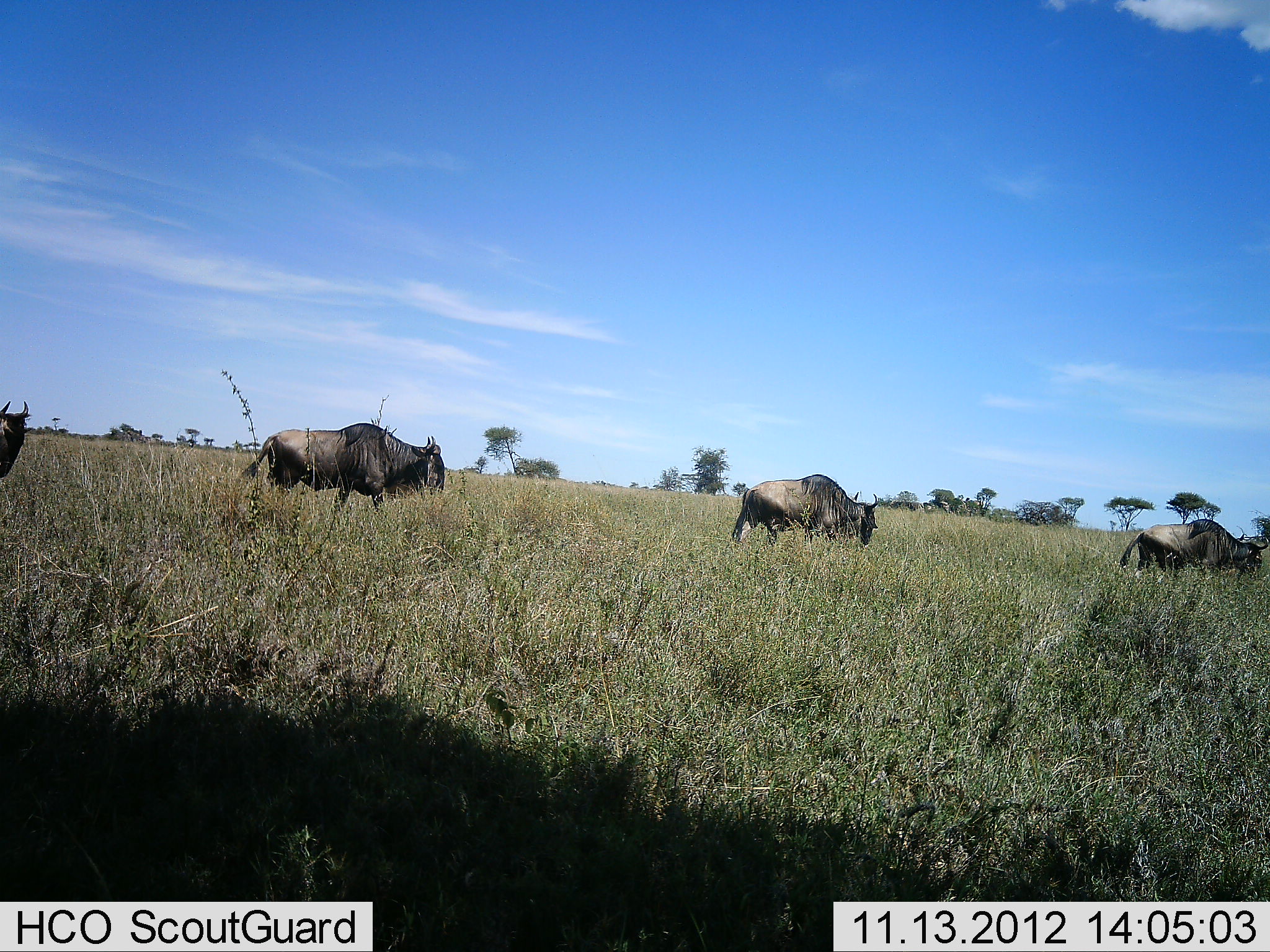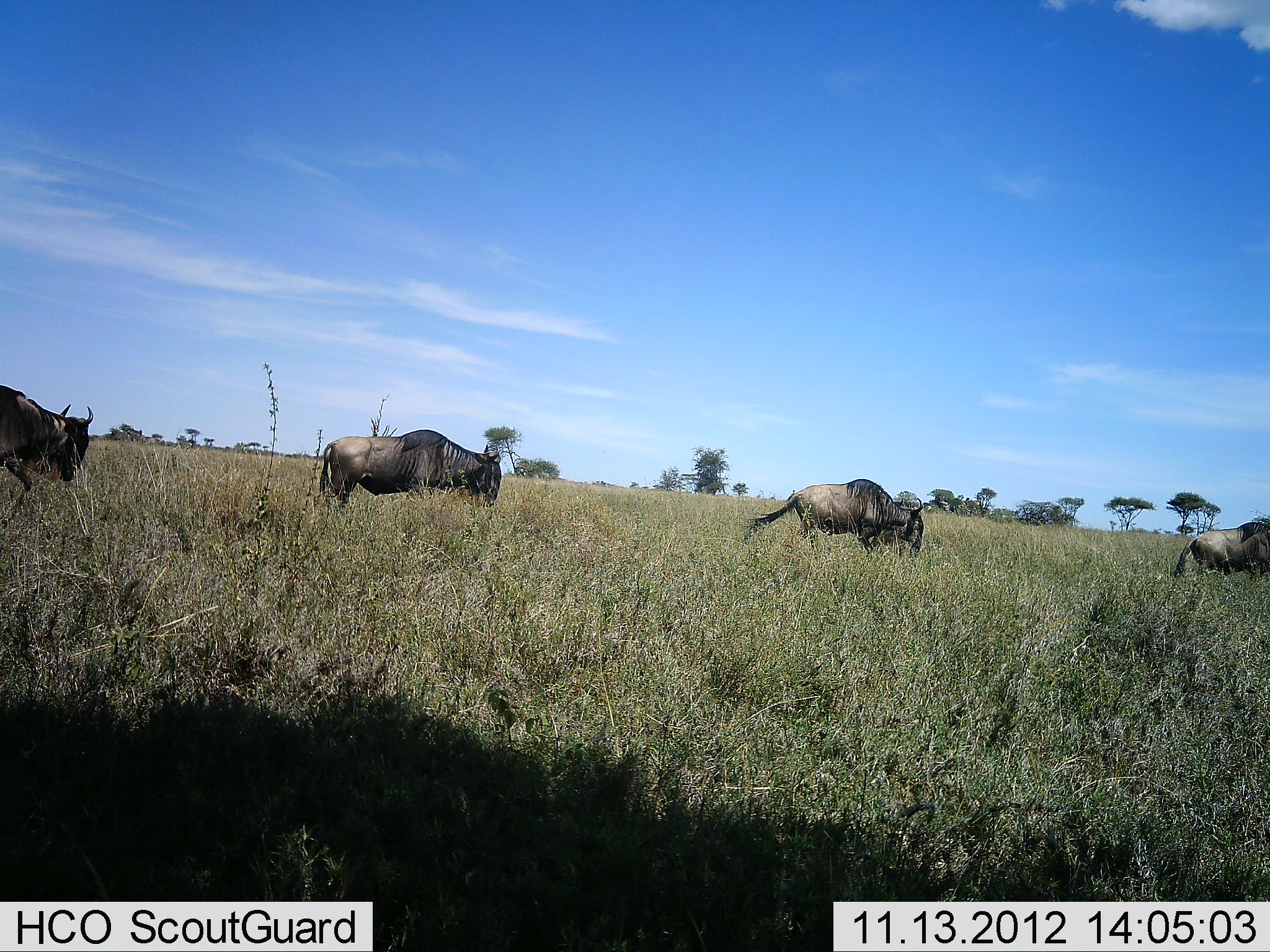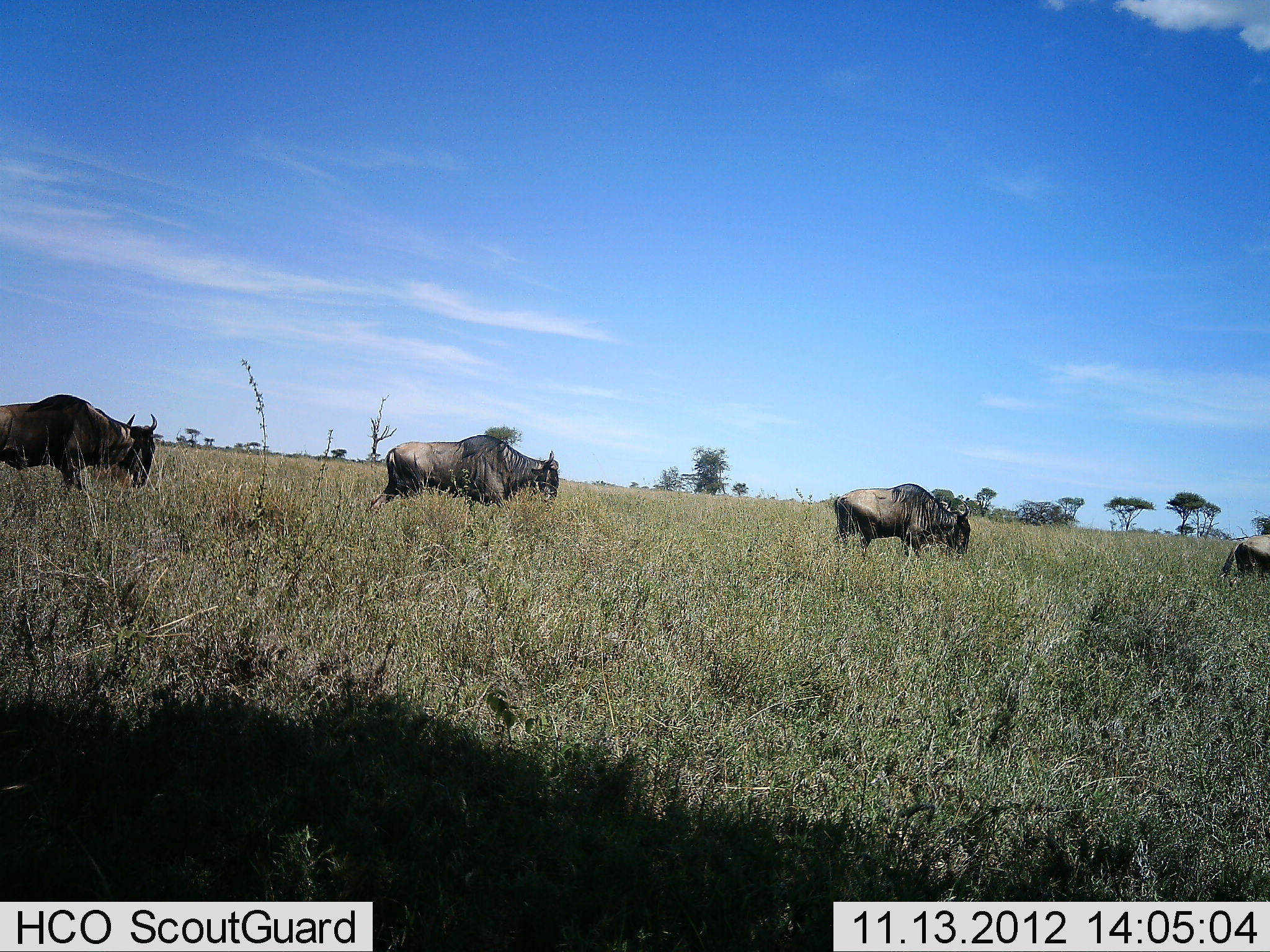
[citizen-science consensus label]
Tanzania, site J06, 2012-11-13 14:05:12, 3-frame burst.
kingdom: Animalia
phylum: Chordata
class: Mammalia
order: Artiodactyla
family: Bovidae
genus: Connochaetes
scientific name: Connochaetes taurinus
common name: blue wildebeest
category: wildebeest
Wildebeest (blue wildebeest) (Connochaetes taurinus), count 4. Behavior (volunteer vote fractions): standing 0%, resting 0%, moving 100%, interacting 0%. Young present (vote fraction): 0%. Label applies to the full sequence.